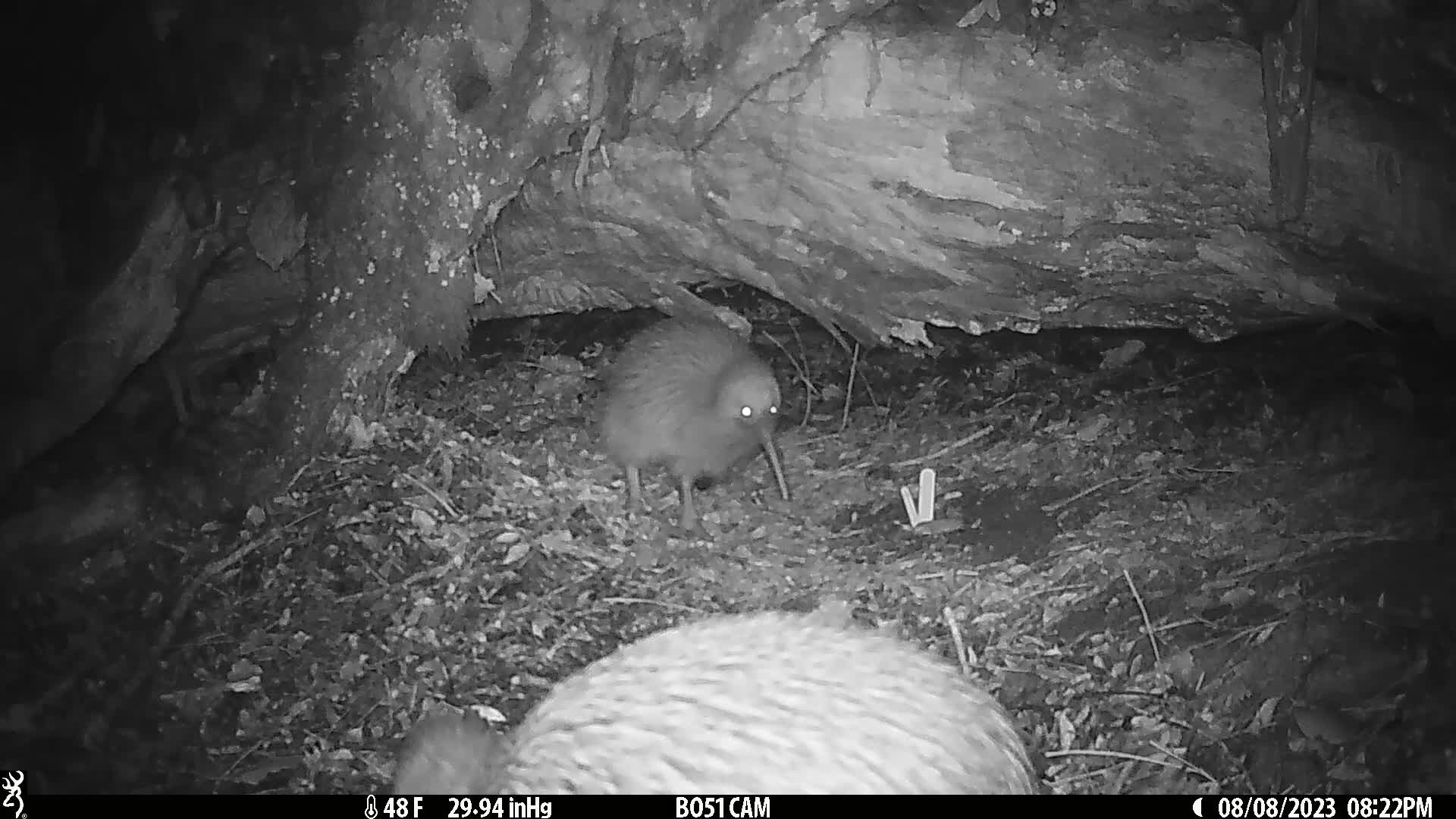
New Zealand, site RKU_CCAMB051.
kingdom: Animalia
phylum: Chordata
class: Aves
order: Apterygiformes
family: Apterygidae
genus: Apteryx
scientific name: Apteryx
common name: kiwi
Kiwi (Apteryx).